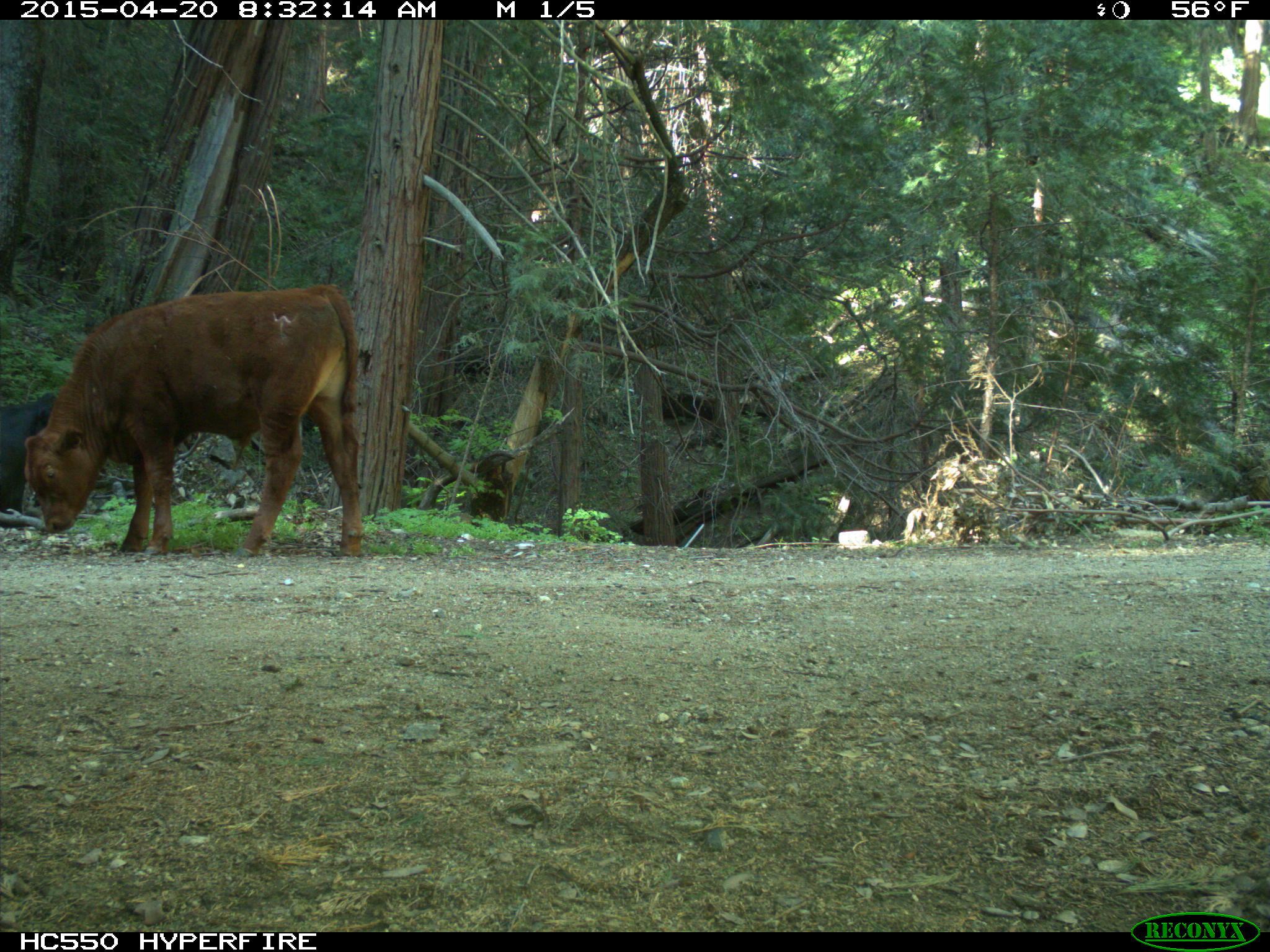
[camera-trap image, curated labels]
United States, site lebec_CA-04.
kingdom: Animalia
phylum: Chordata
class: Mammalia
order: Artiodactyla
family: Bovidae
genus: Bos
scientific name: Bos taurus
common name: domestic cow